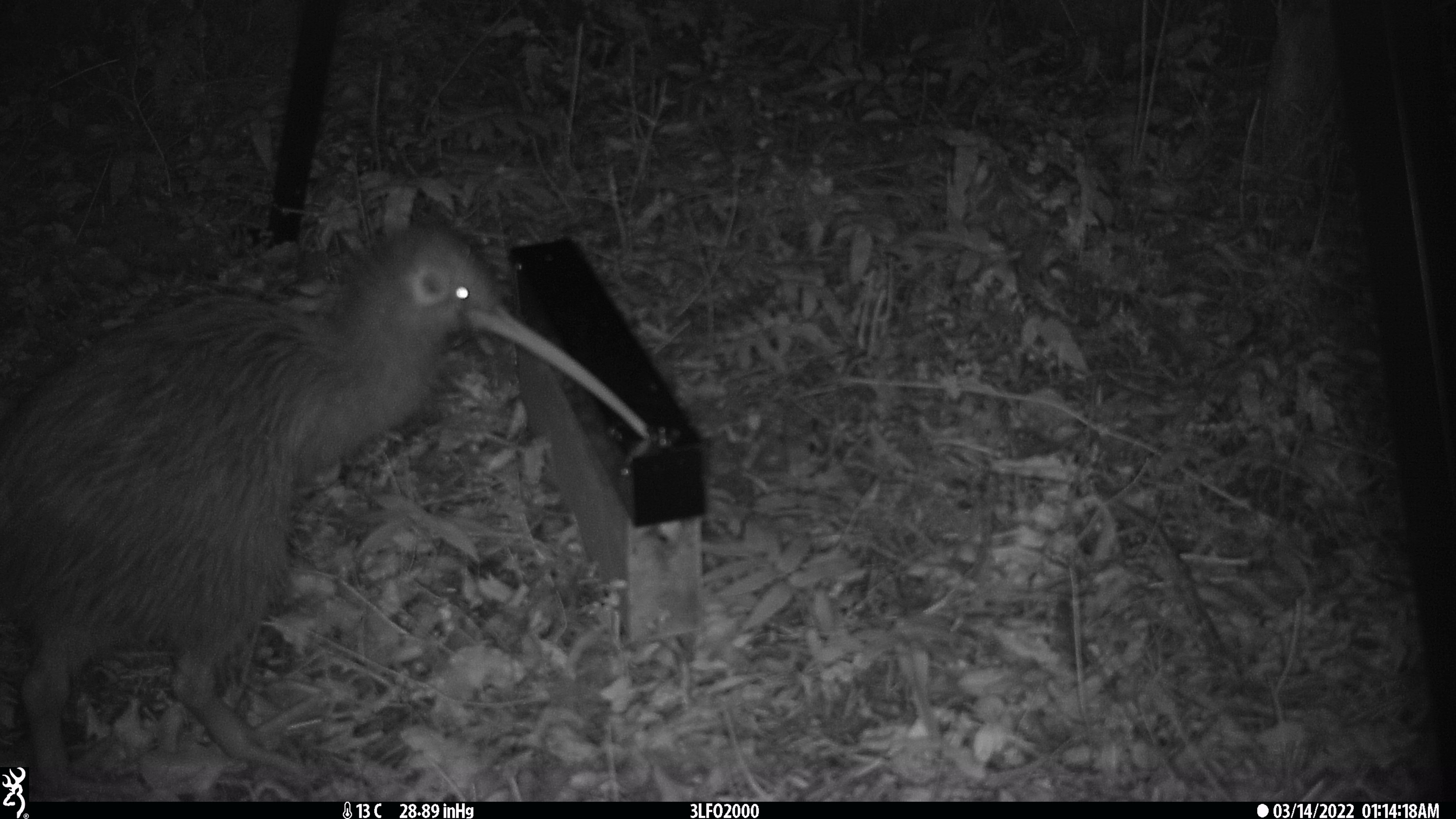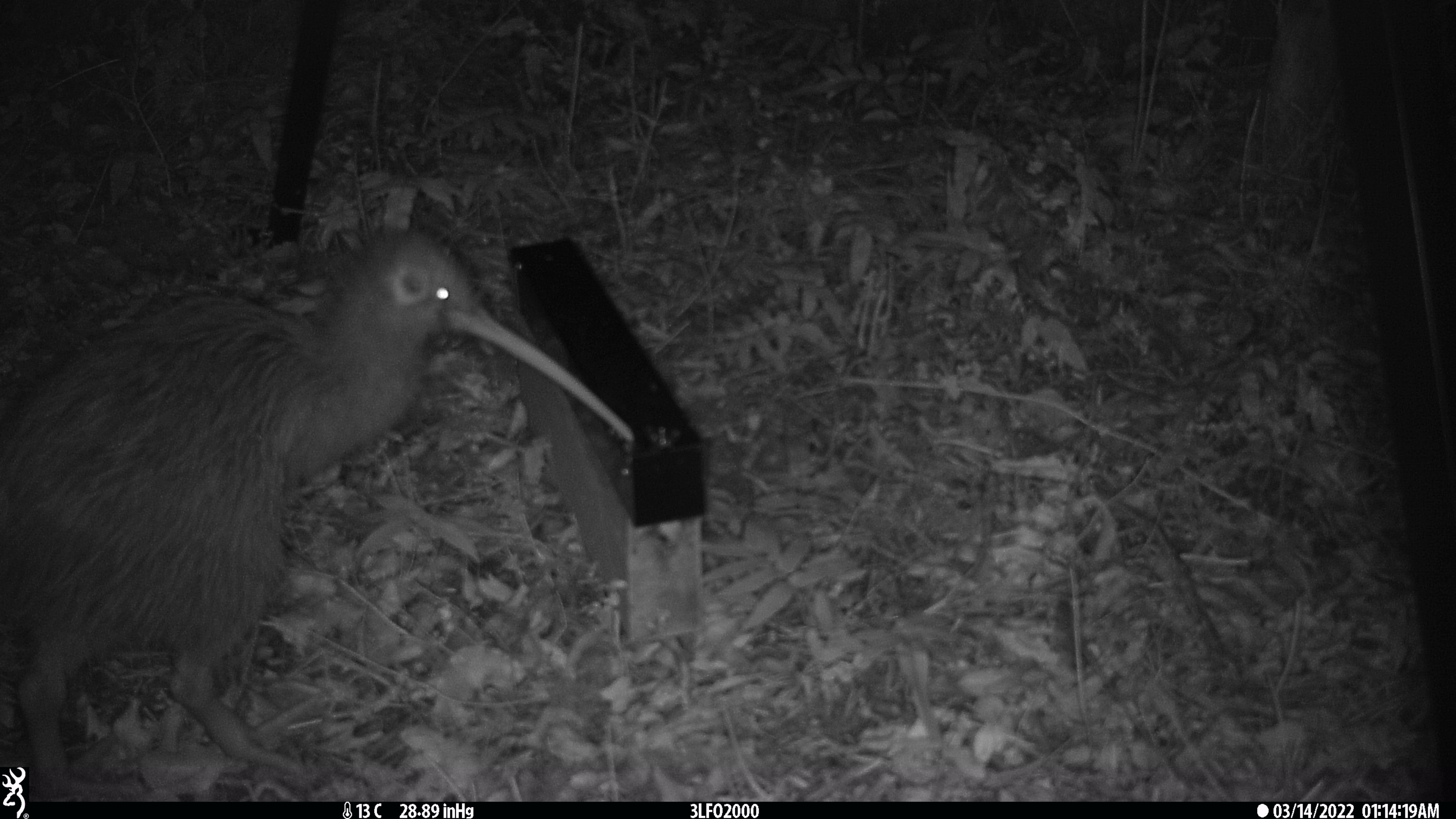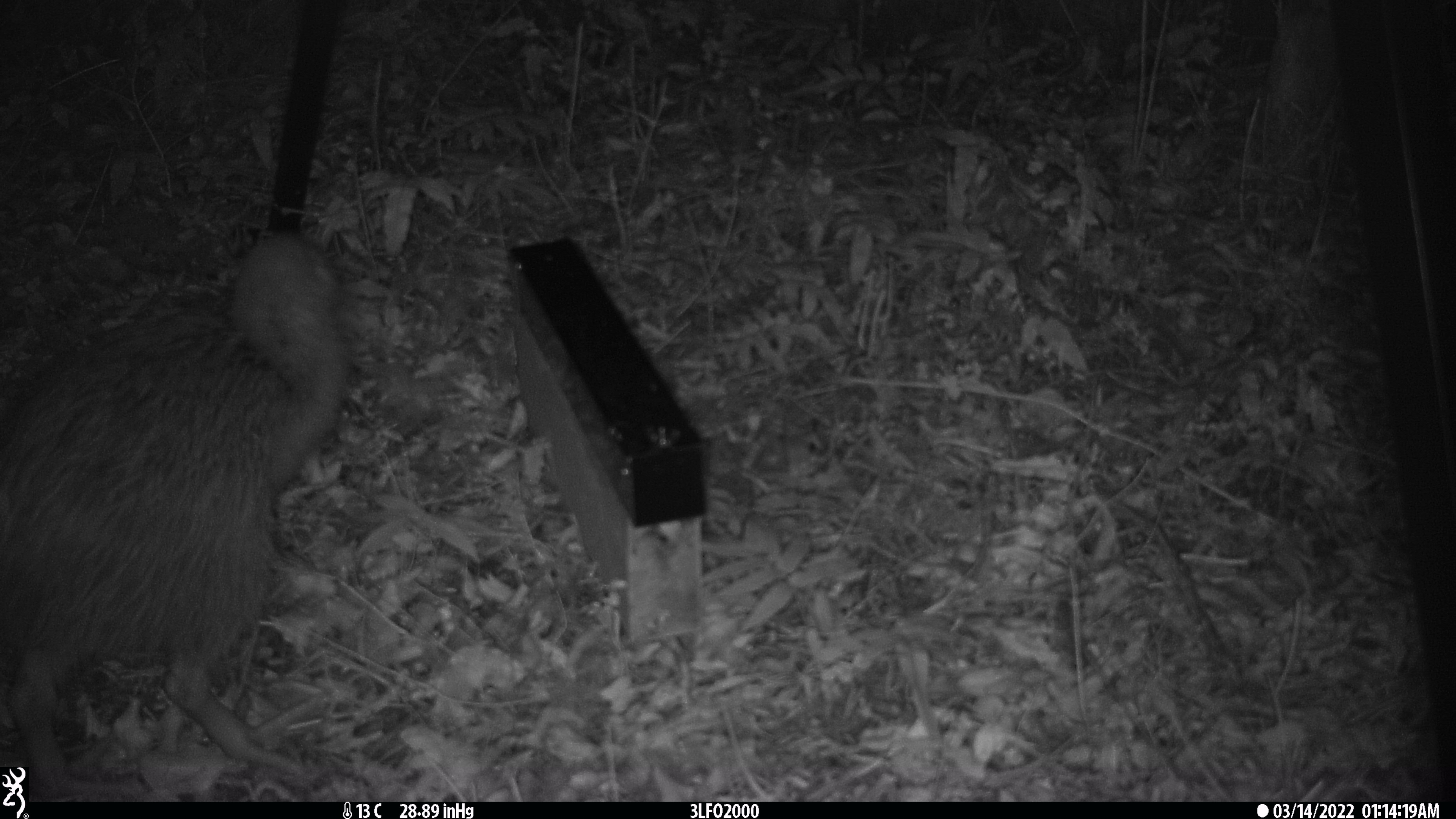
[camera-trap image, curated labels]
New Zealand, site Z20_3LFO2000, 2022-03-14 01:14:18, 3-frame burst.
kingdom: Animalia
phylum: Chordata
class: Aves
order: Apterygiformes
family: Apterygidae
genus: Apteryx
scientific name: Apteryx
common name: kiwi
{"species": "kiwi (Apteryx)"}